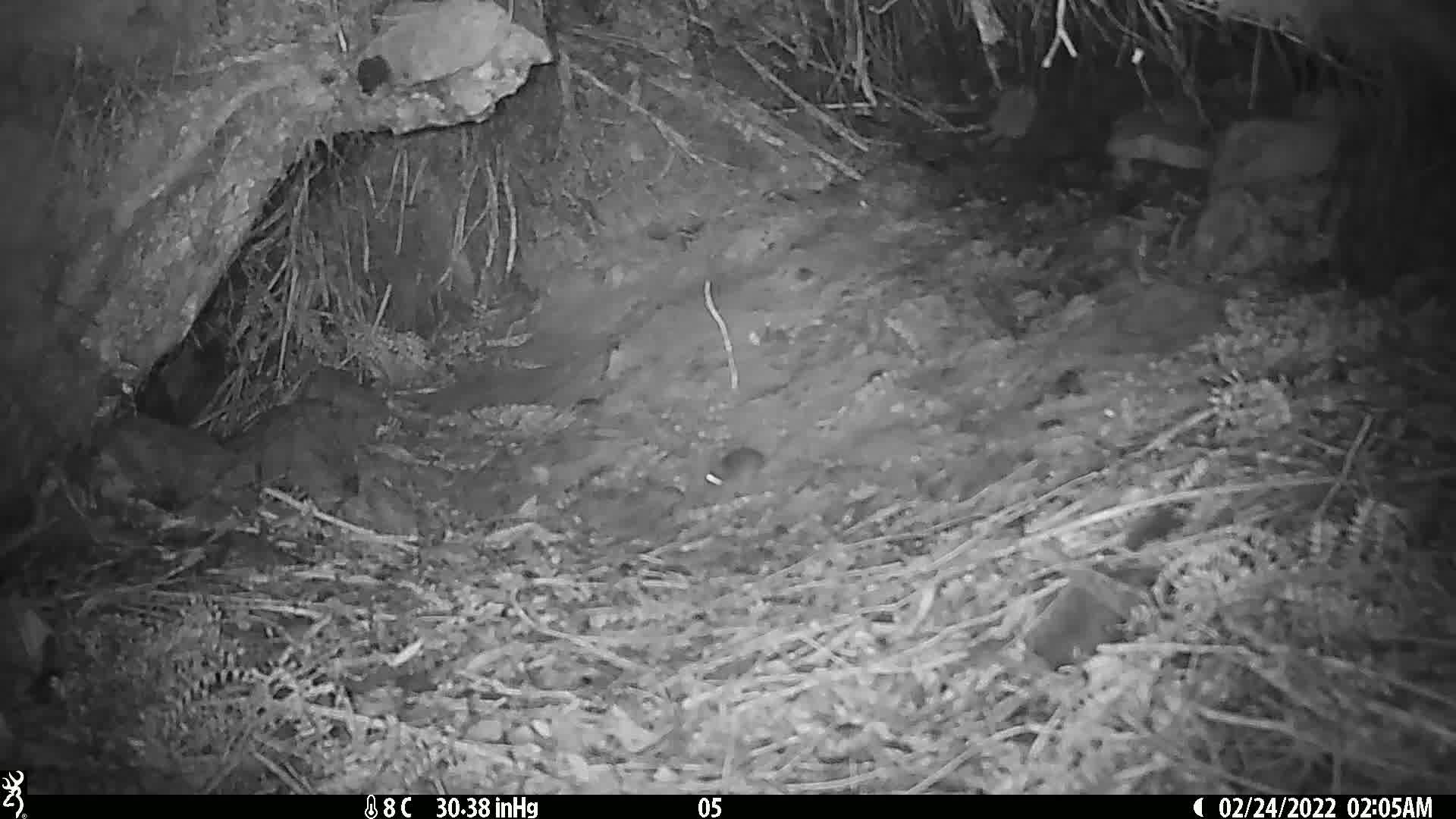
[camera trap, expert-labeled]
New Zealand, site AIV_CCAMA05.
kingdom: Animalia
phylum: Chordata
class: Mammalia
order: Rodentia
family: Muridae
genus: Mus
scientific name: Mus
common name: mouse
Mouse (Mus).